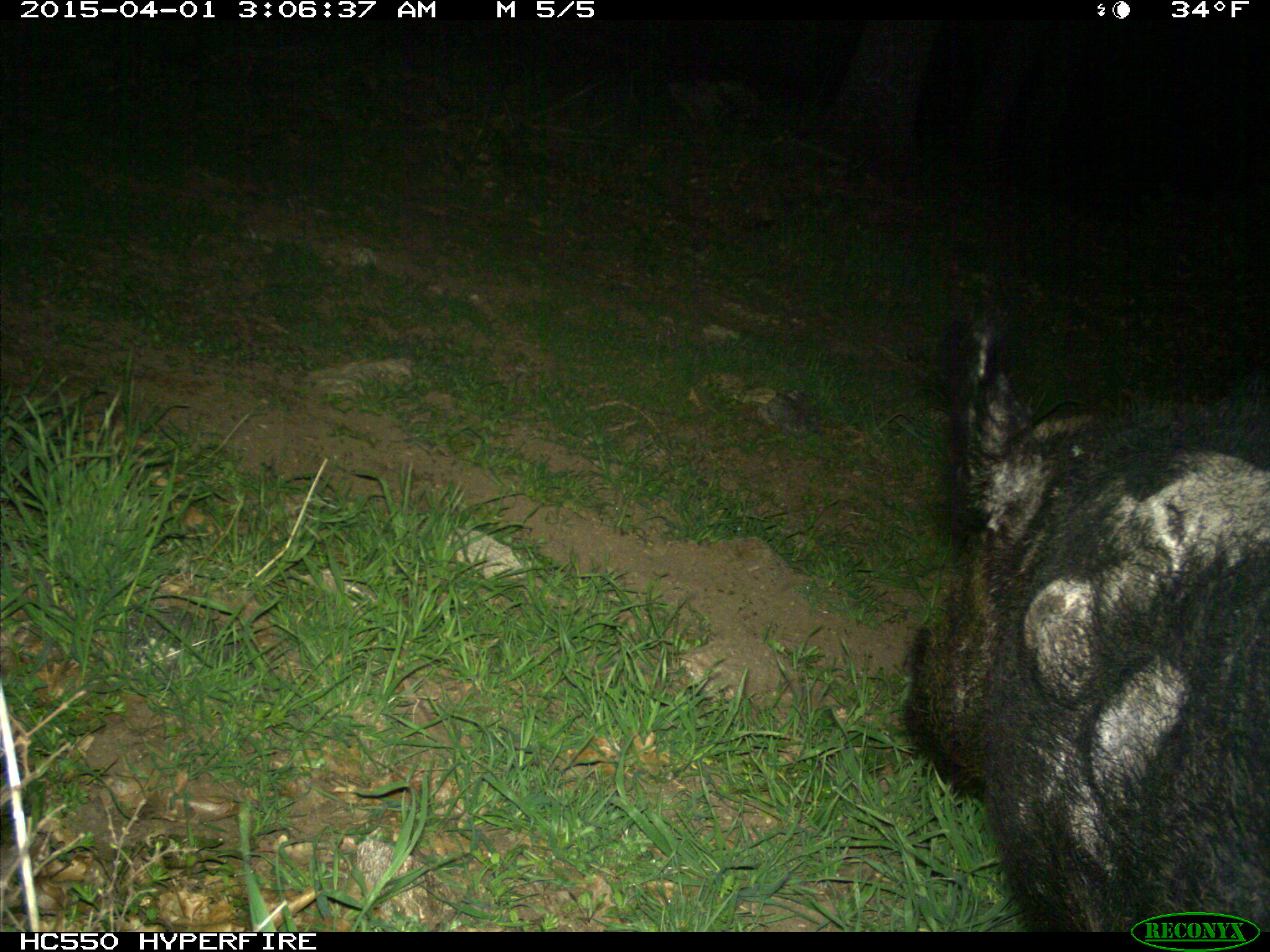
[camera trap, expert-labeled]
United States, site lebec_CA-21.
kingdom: Animalia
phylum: Chordata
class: Mammalia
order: Artiodactyla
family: Suidae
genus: Sus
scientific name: Sus scrofa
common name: wild boar